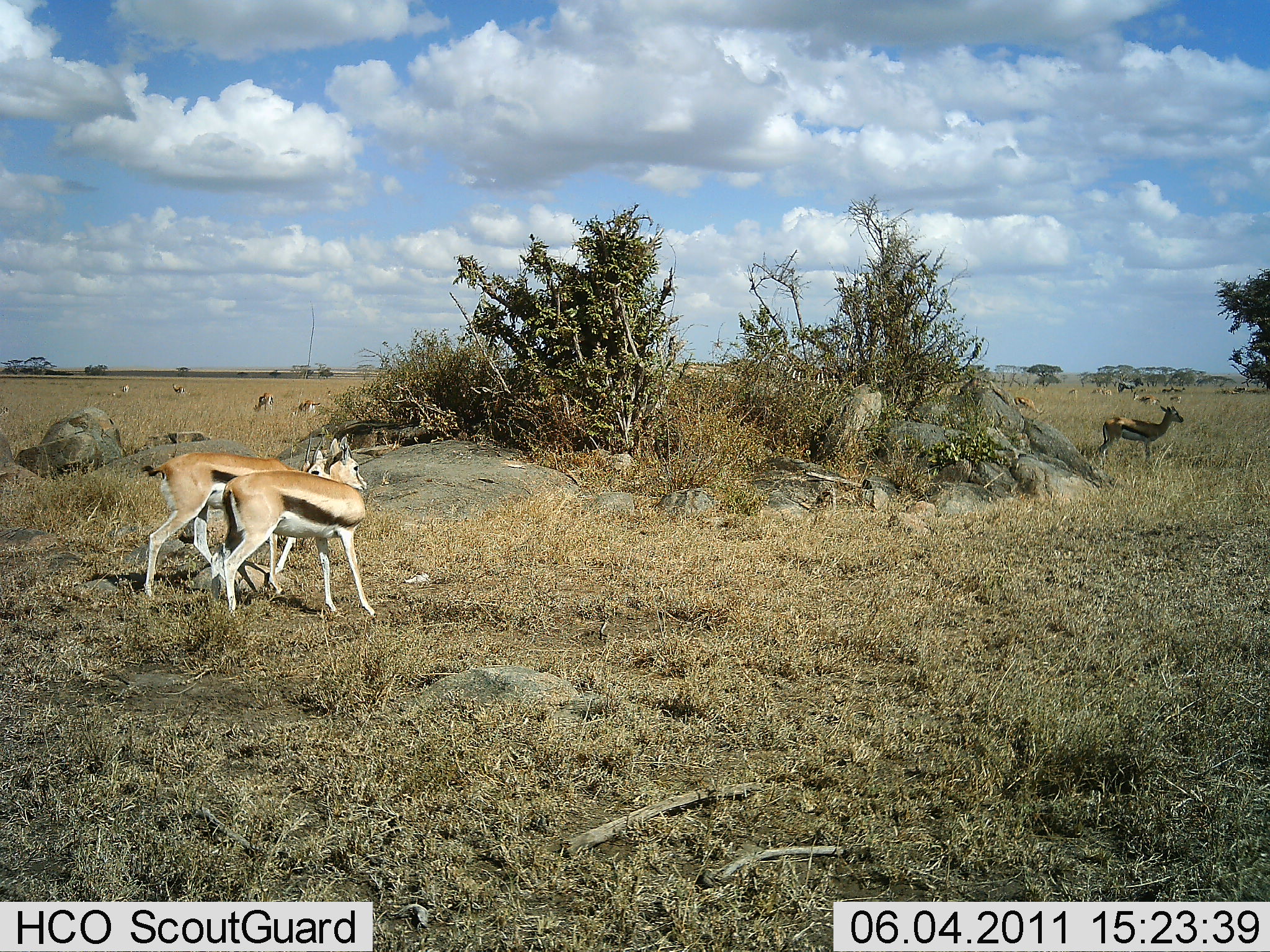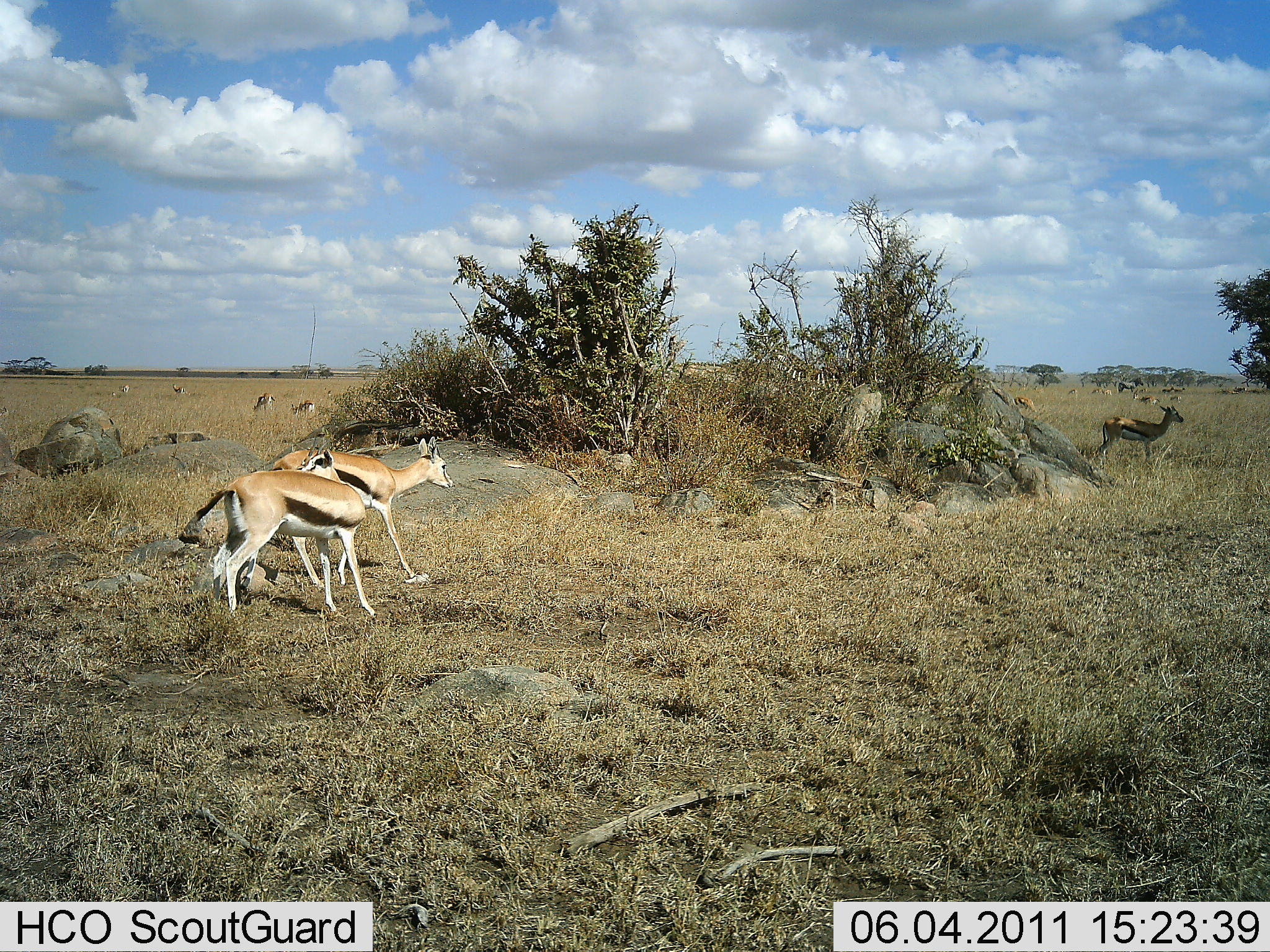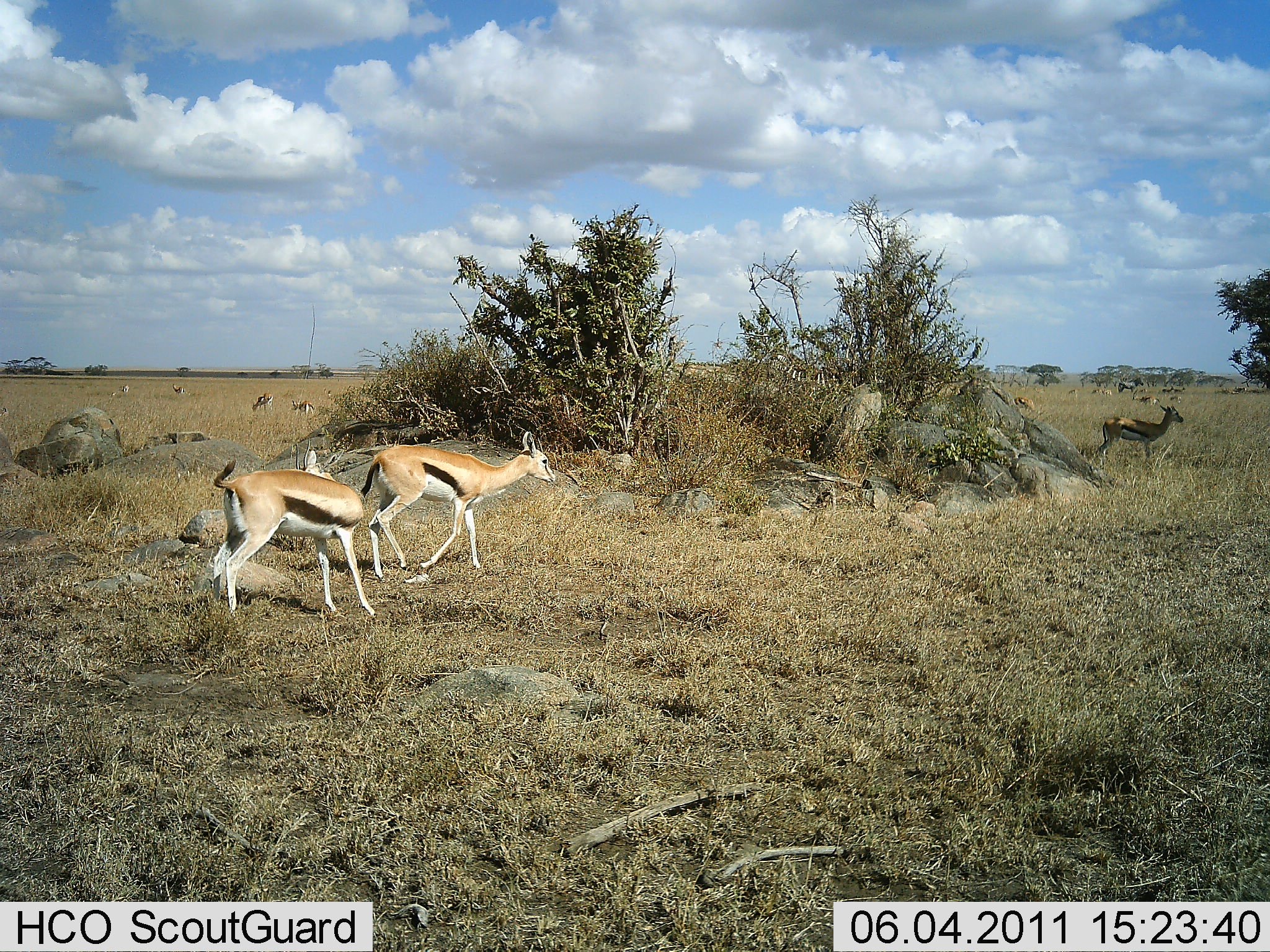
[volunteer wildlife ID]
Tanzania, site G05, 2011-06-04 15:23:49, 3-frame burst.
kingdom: Animalia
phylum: Chordata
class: Mammalia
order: Artiodactyla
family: Bovidae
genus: Eudorcas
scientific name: Eudorcas thomsonii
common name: thomson's gazelle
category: gazellethomsons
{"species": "gazellethomsons (thomson's gazelle) (Eudorcas thomsonii)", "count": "8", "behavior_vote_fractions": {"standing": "54%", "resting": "15%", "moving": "92%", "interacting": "8%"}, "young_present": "0%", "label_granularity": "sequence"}